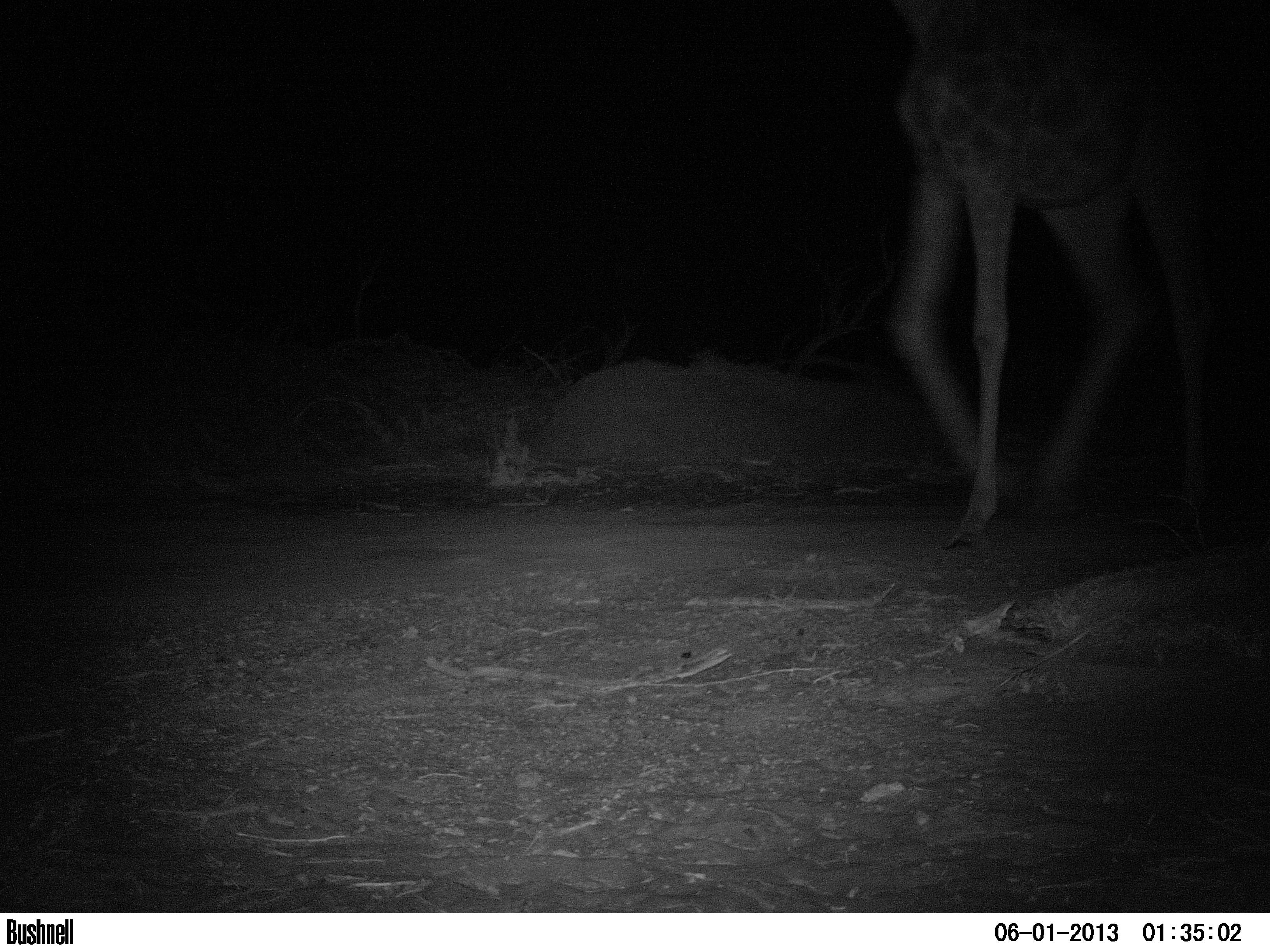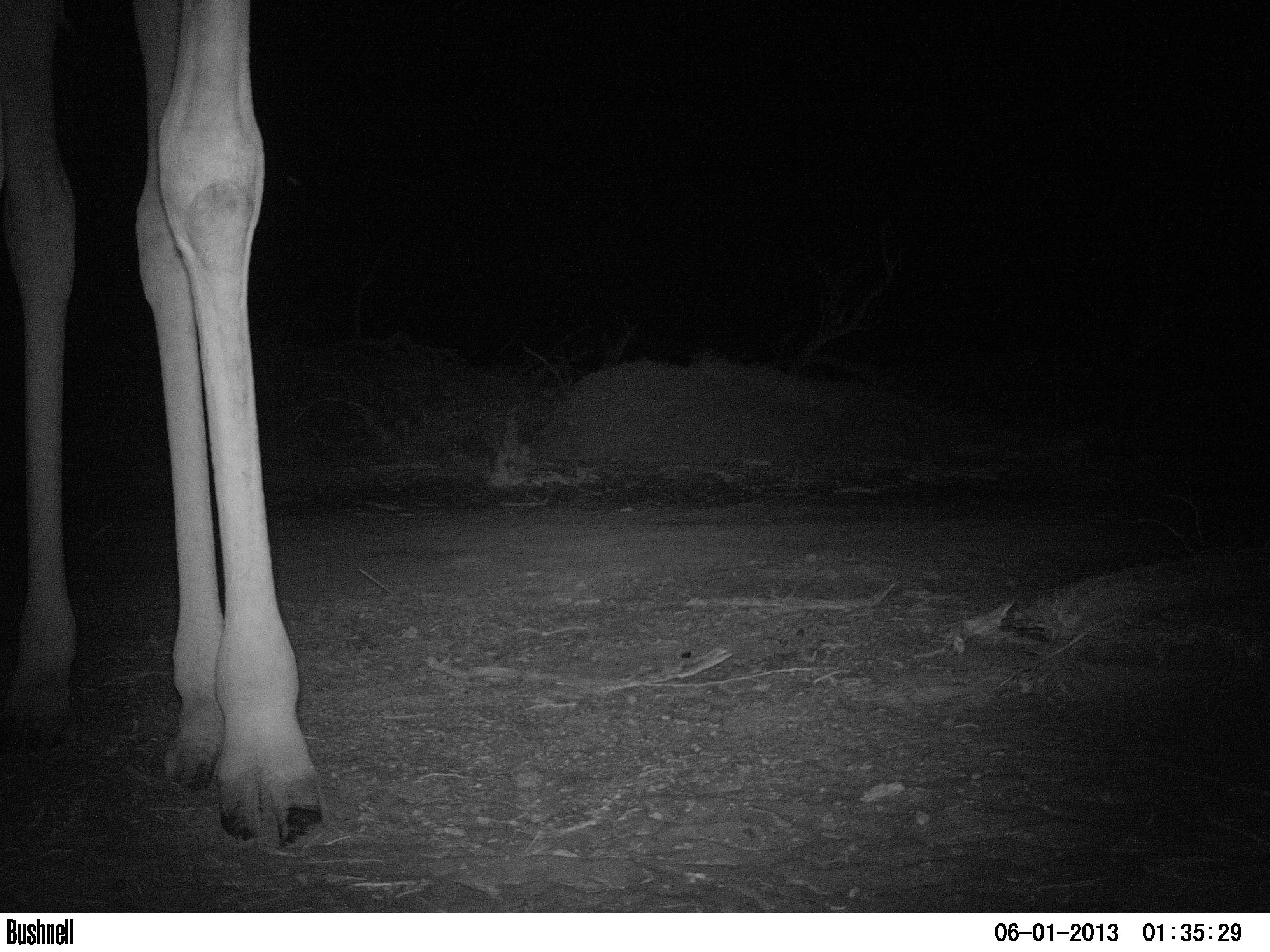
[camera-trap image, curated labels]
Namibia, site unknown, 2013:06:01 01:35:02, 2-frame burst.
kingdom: Animalia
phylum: Chordata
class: Mammalia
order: Artiodactyla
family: Giraffidae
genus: Giraffa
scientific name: Giraffa camelopardalis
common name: giraffe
Giraffa camelopardalis (giraffe).